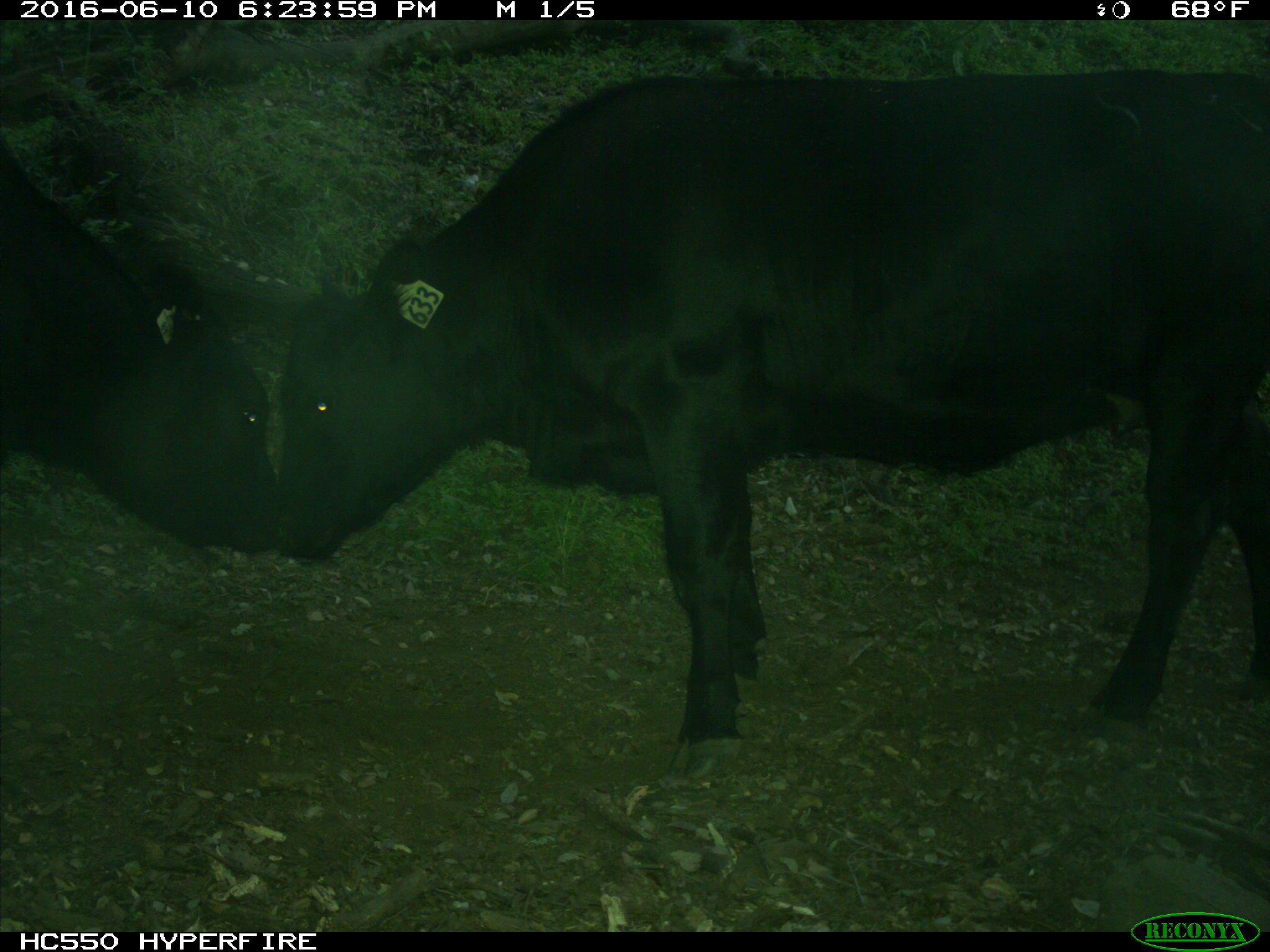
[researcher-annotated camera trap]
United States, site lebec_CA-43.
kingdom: Animalia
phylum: Chordata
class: Mammalia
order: Artiodactyla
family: Bovidae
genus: Bos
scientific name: Bos taurus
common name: domestic cow